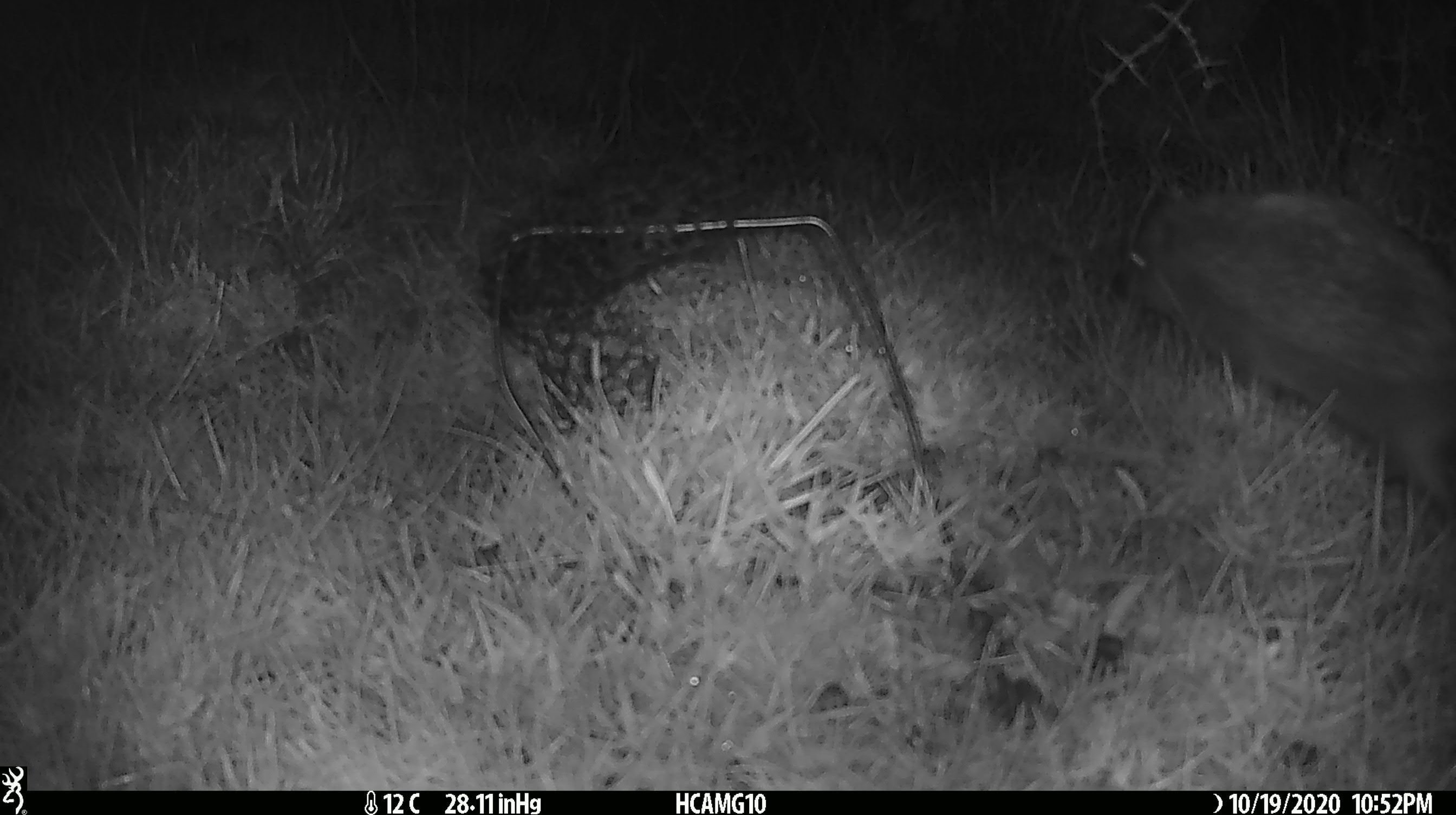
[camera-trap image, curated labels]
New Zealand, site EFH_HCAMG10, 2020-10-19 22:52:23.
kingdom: Animalia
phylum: Chordata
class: Mammalia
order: Eulipotyphla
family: Erinaceidae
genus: Erinaceus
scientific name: Erinaceus europaeus europaeus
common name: european hedgehog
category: hedgehog